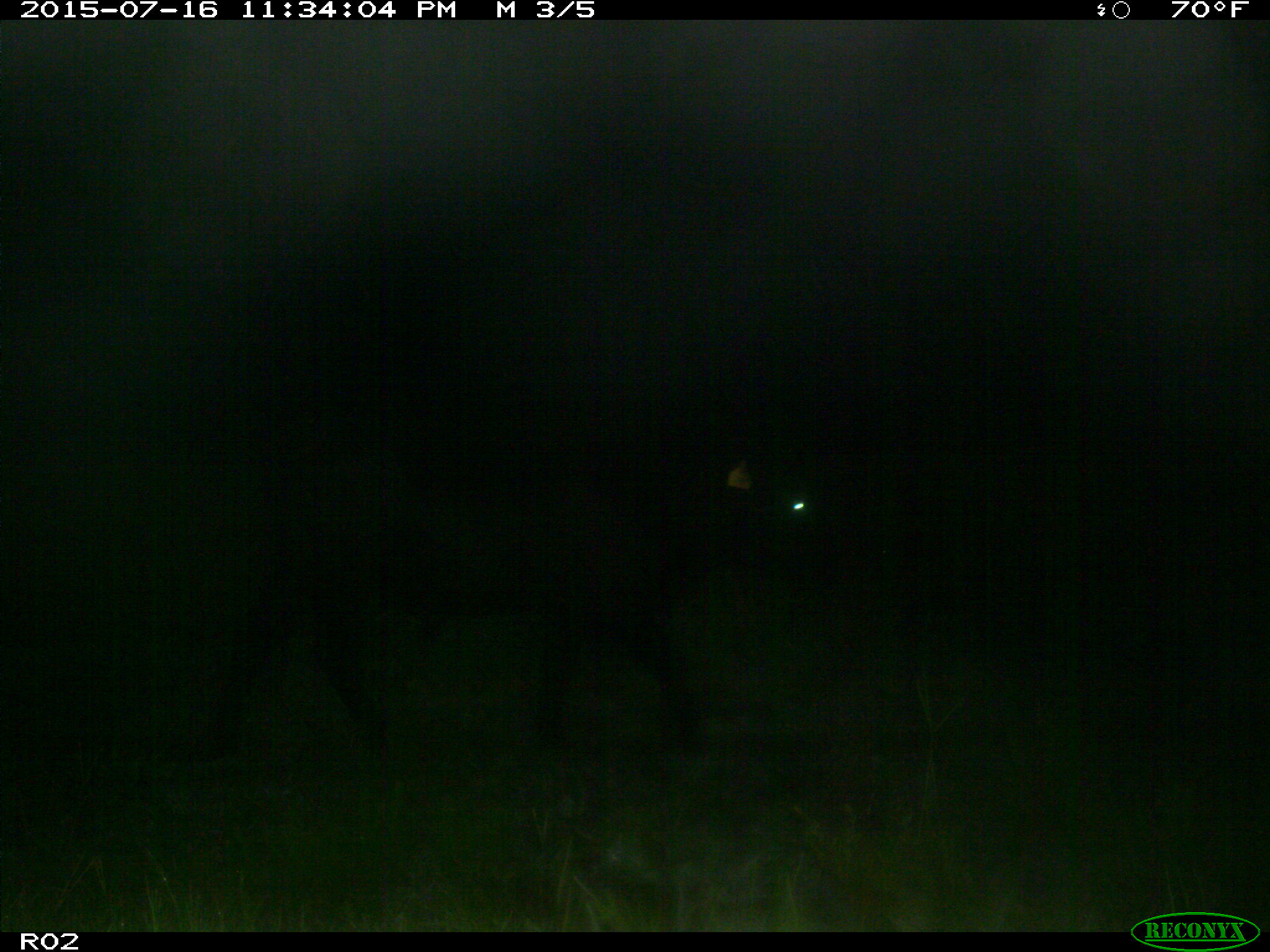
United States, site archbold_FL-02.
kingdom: Animalia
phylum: Chordata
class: Mammalia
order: Artiodactyla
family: Bovidae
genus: Bos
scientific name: Bos taurus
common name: domestic cow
Bos taurus (domestic cow).